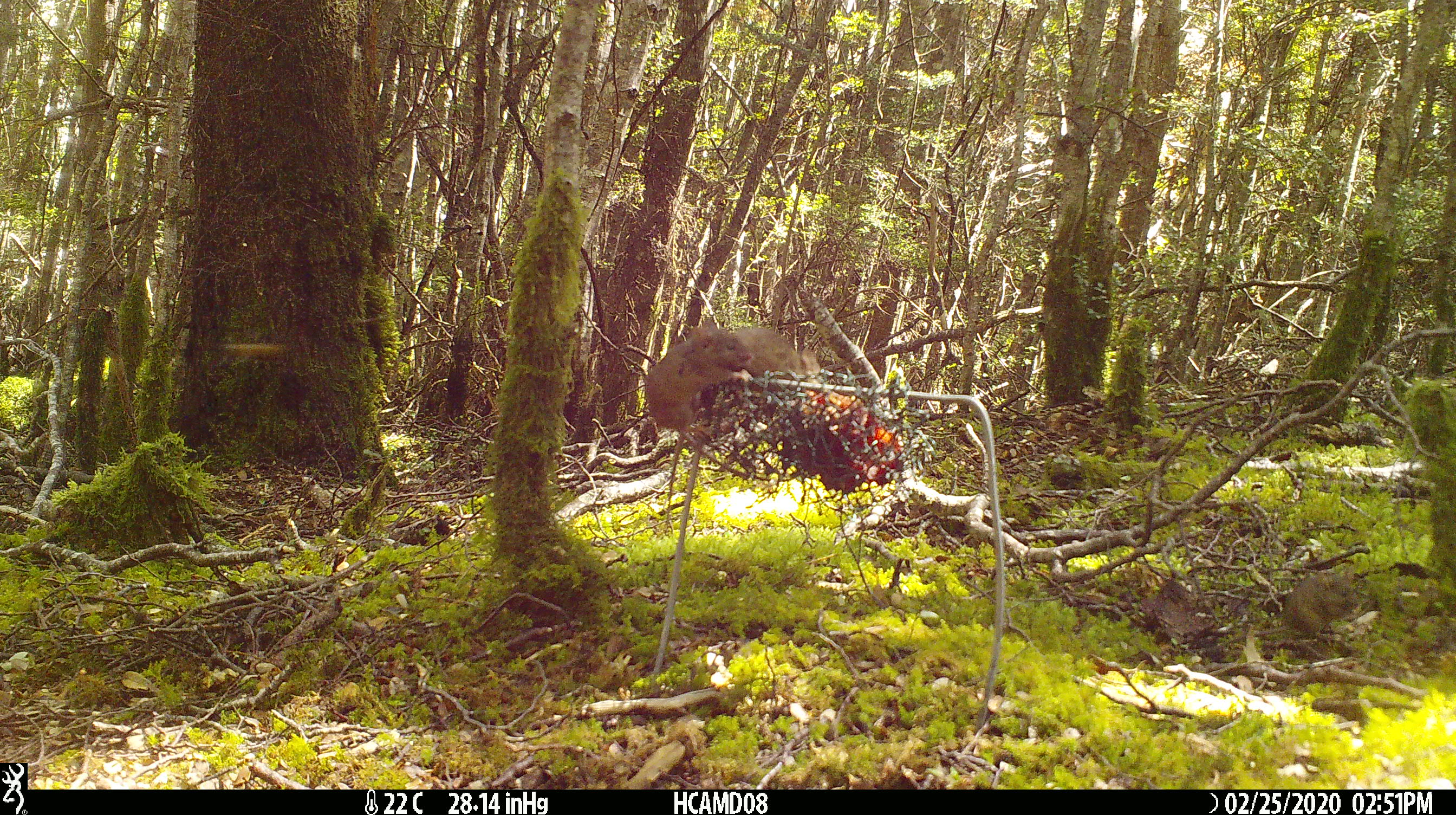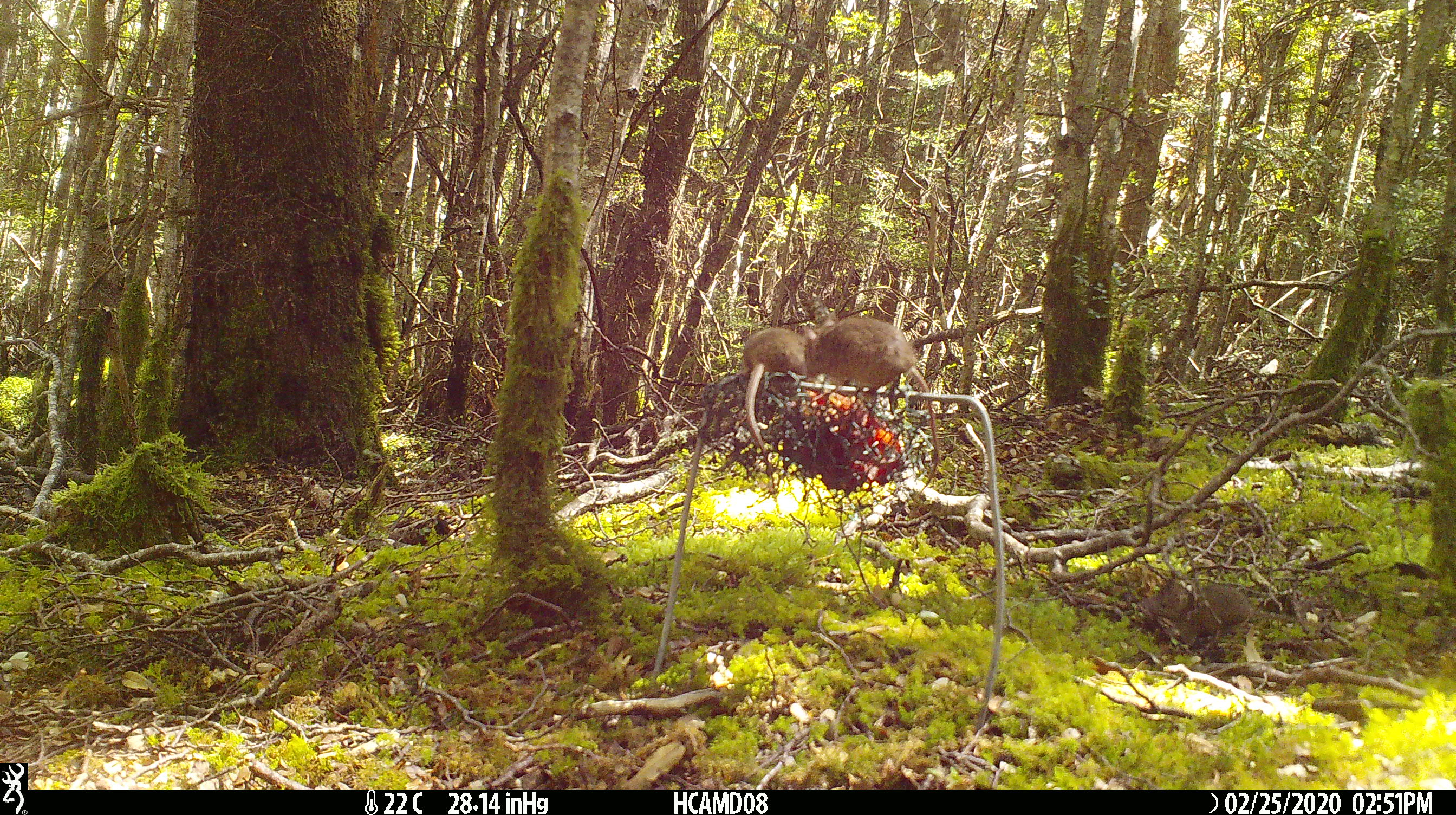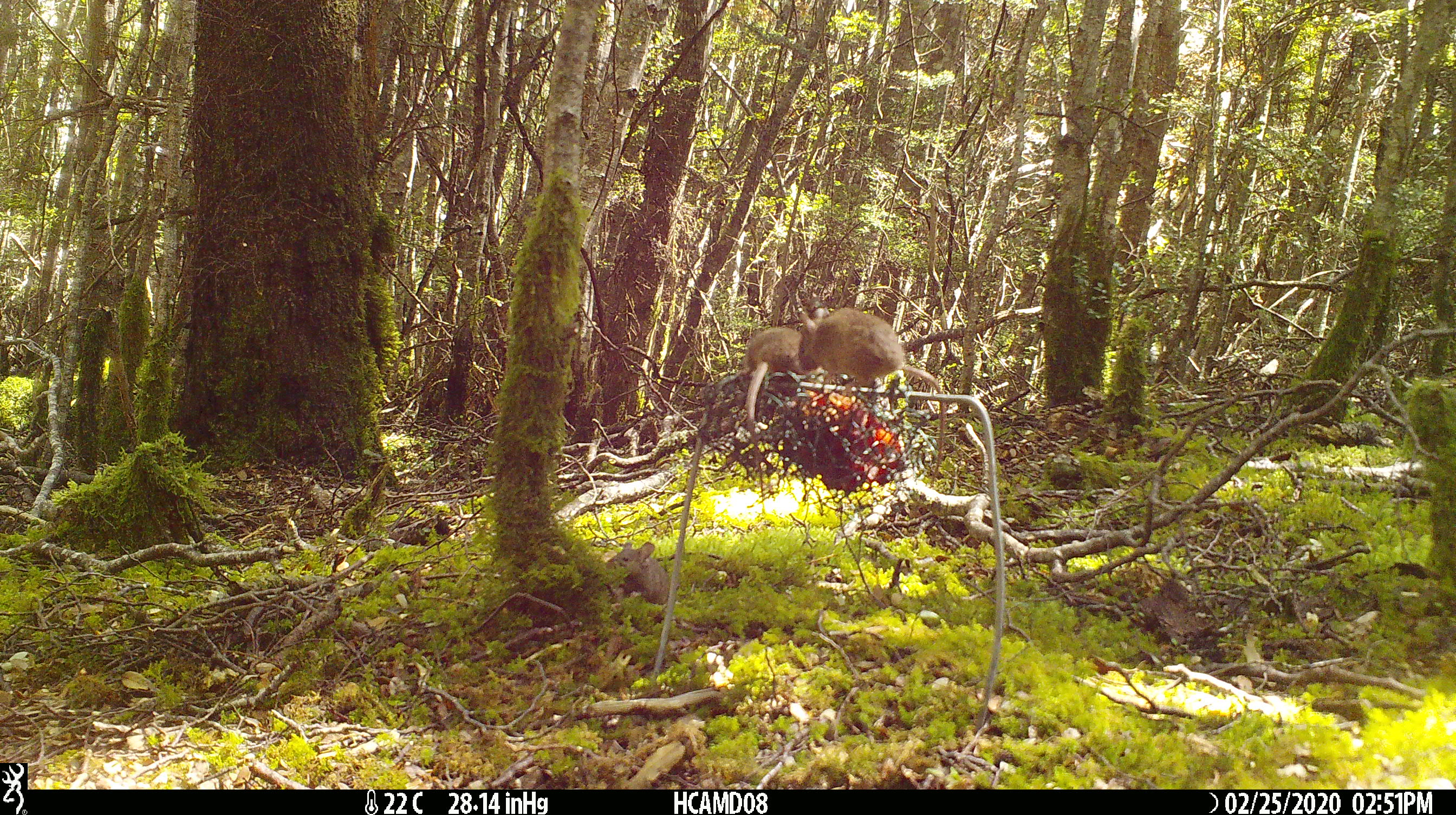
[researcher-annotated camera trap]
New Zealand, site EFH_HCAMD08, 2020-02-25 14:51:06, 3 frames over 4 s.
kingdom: Animalia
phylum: Chordata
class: Mammalia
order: Rodentia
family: Muridae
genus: Mus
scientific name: Mus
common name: mouse